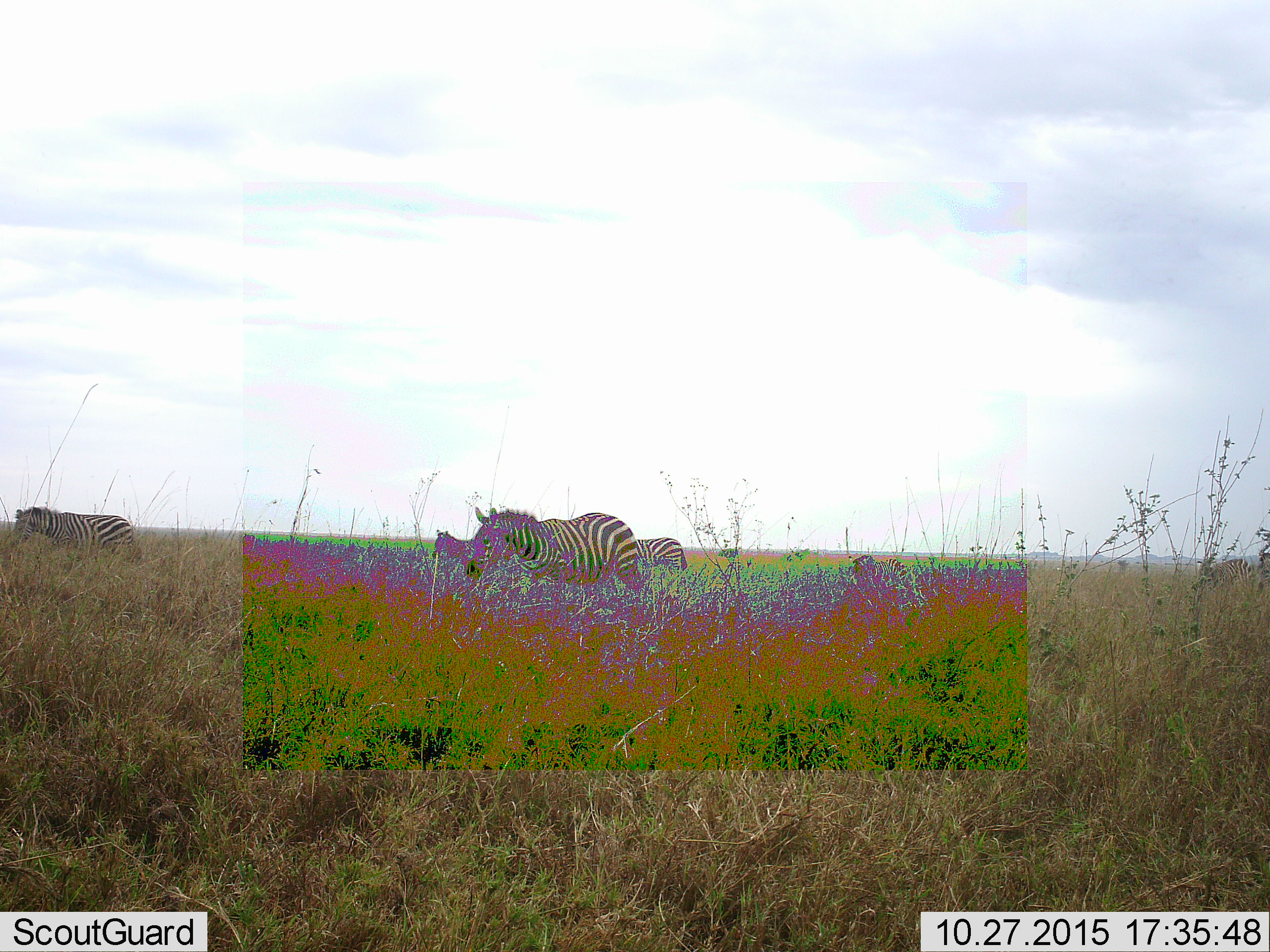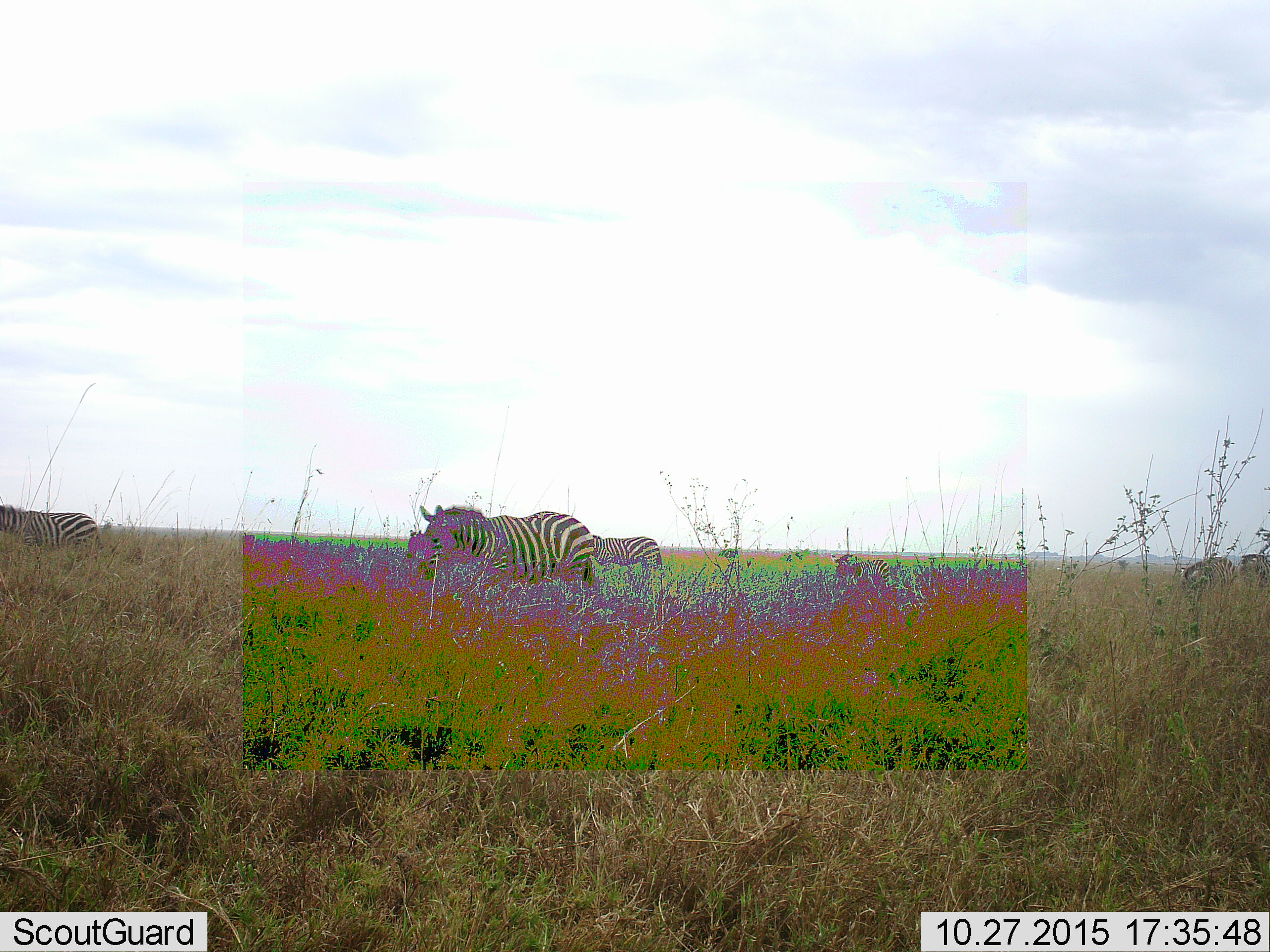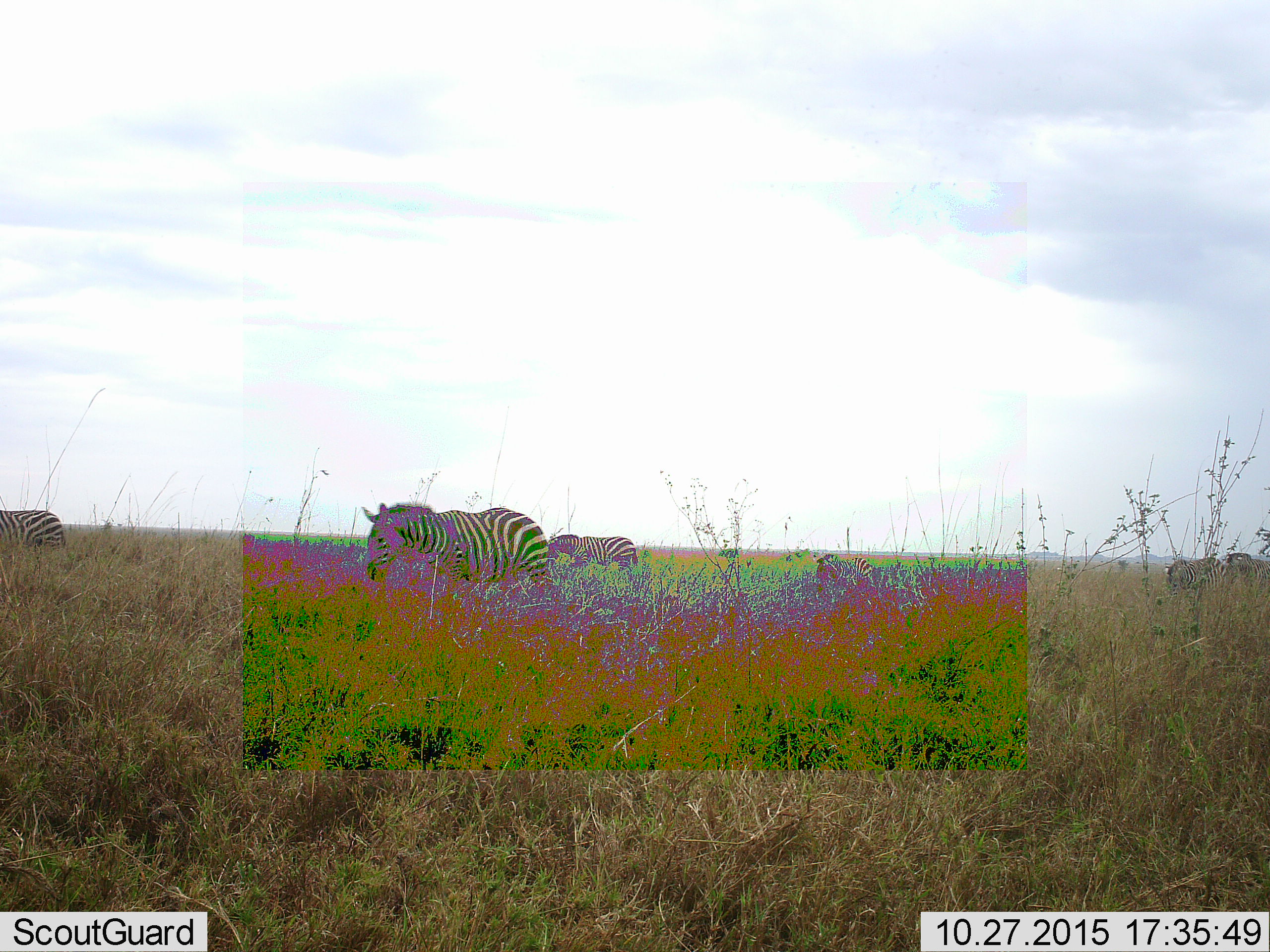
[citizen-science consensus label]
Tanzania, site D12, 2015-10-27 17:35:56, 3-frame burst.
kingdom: Animalia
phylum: Chordata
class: Mammalia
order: Perissodactyla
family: Equidae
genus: Equus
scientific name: Equus quagga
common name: plains zebra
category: zebra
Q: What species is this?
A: Zebra (plains zebra) (Equus quagga).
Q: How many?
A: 7.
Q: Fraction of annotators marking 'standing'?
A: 20%.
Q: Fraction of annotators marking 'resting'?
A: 0%.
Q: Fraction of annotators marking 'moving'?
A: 80%.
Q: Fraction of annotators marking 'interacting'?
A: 0%.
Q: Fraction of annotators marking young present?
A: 20%.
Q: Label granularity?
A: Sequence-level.